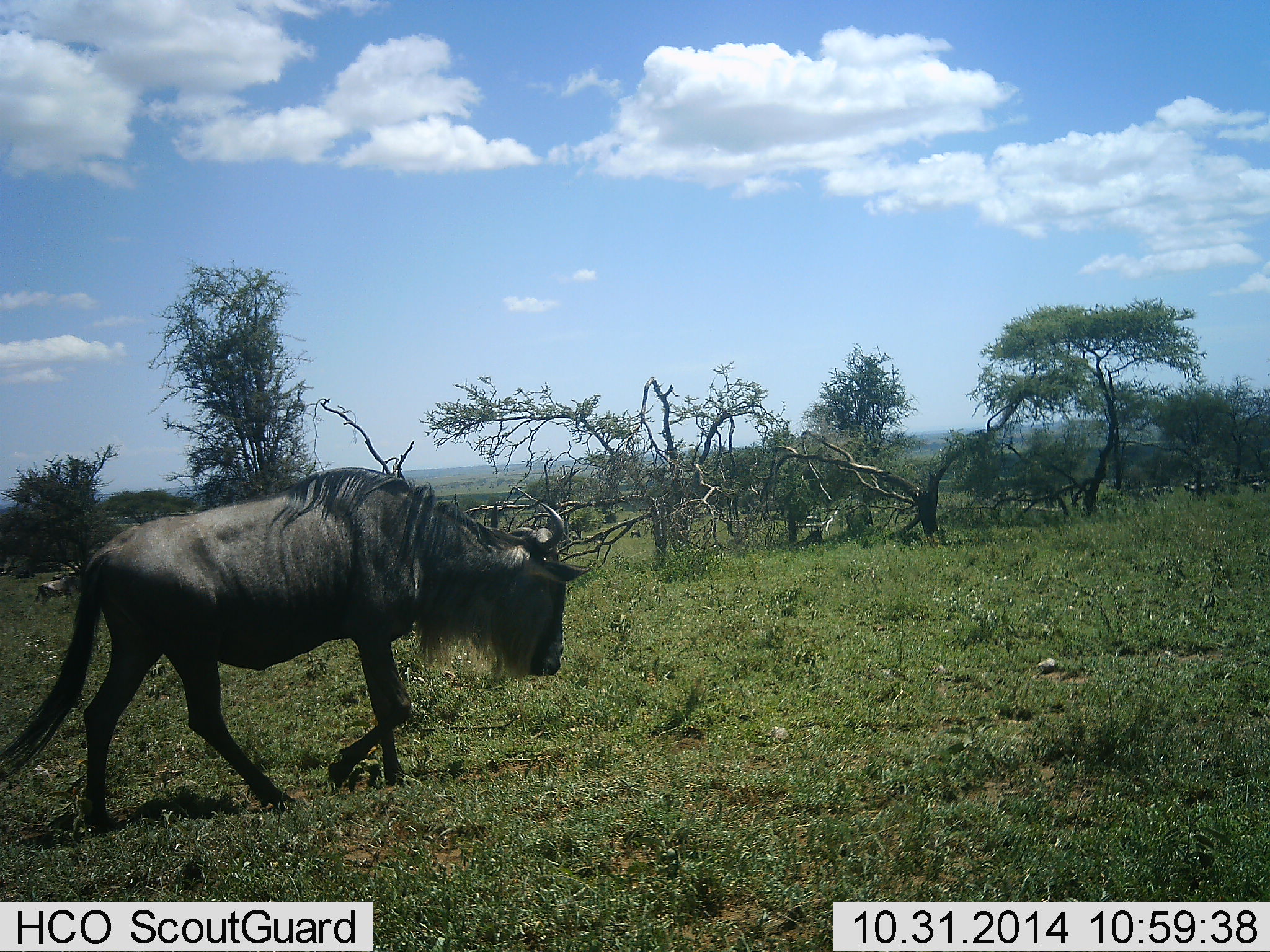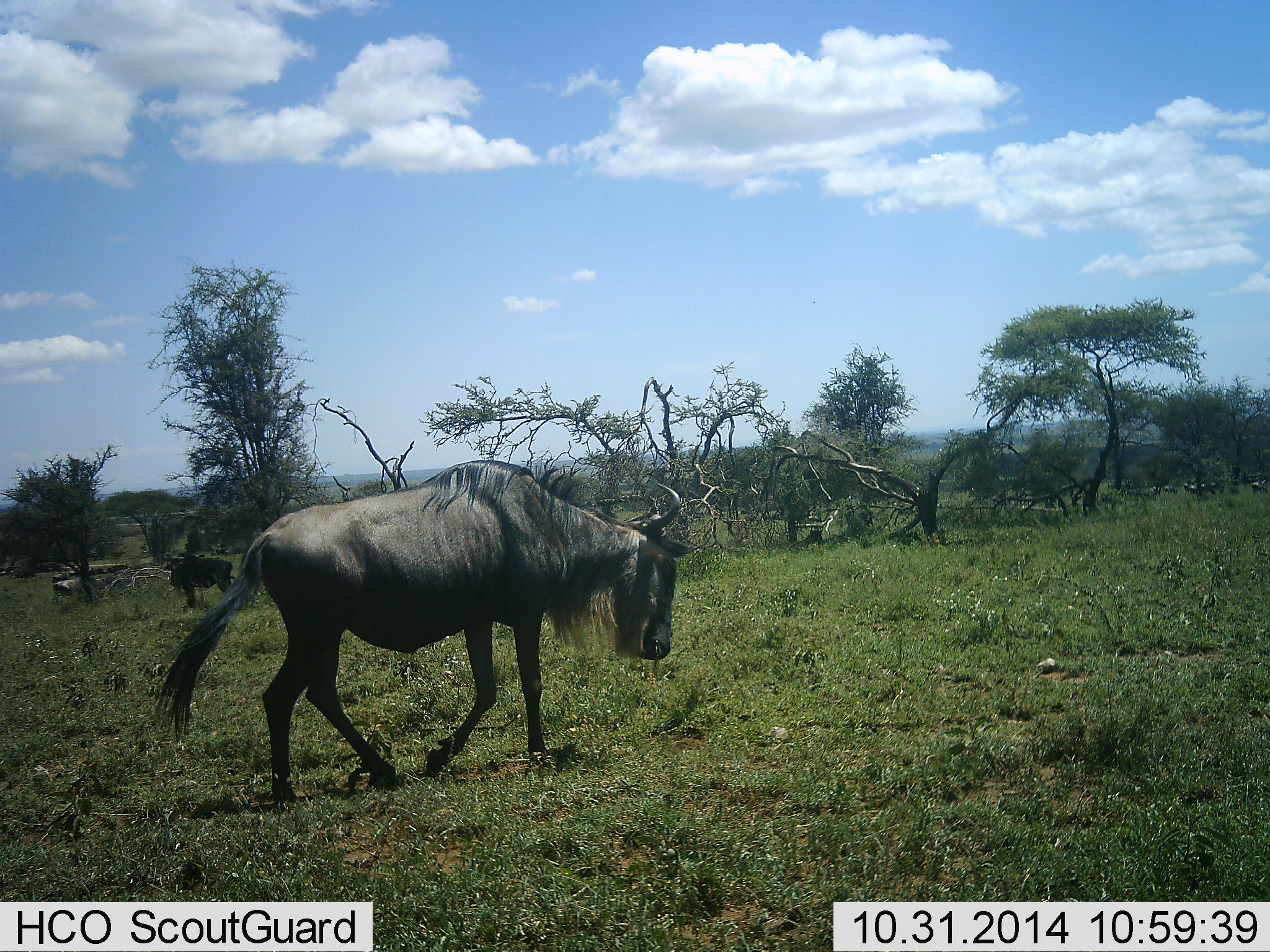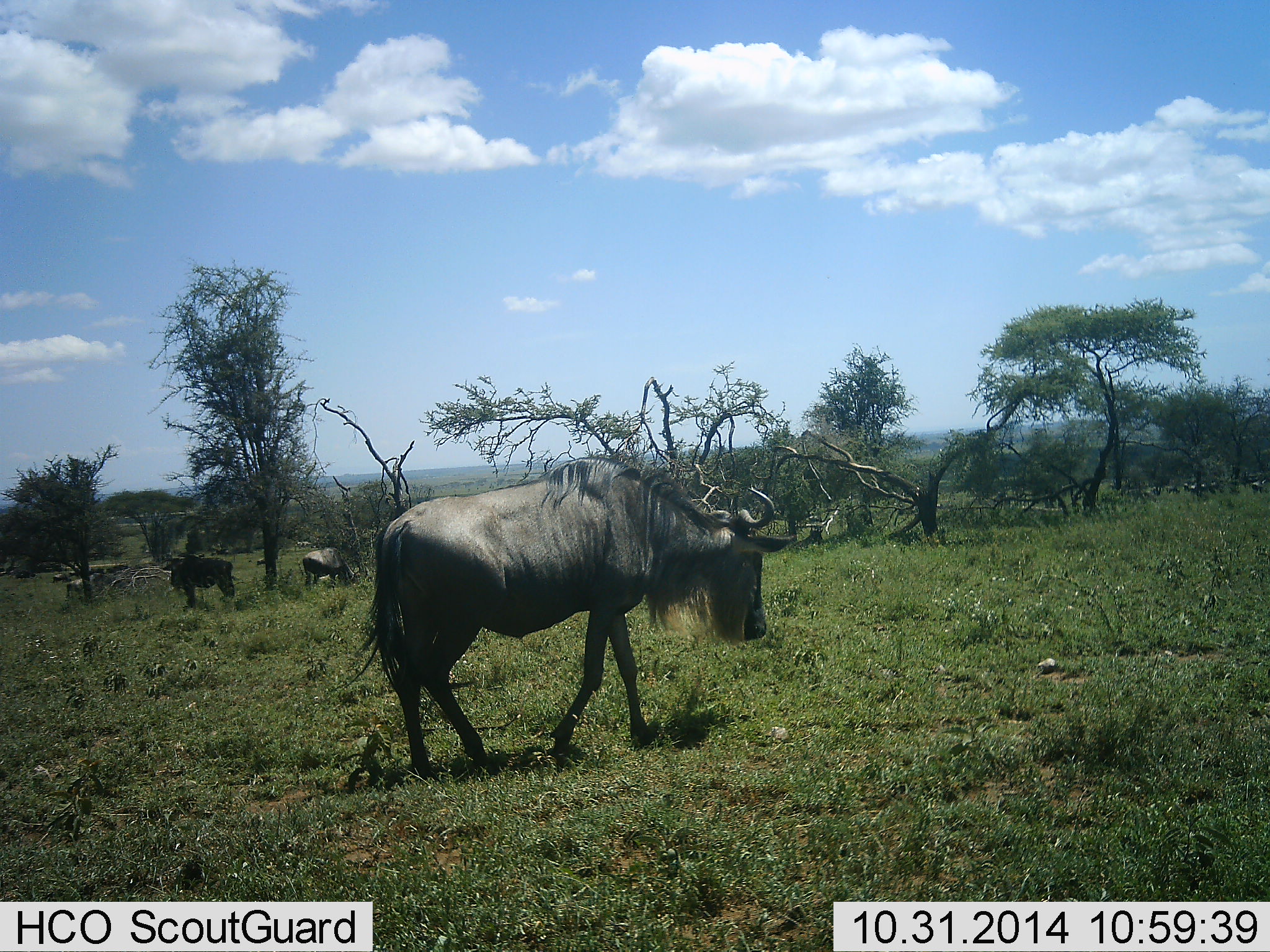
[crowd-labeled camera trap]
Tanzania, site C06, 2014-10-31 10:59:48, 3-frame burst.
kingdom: Animalia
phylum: Chordata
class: Mammalia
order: Artiodactyla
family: Bovidae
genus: Connochaetes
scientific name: Connochaetes taurinus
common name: blue wildebeest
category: wildebeest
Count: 4.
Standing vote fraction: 40%.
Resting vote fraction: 0%.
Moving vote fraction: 100%.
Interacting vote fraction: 0%.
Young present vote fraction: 0%.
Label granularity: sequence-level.